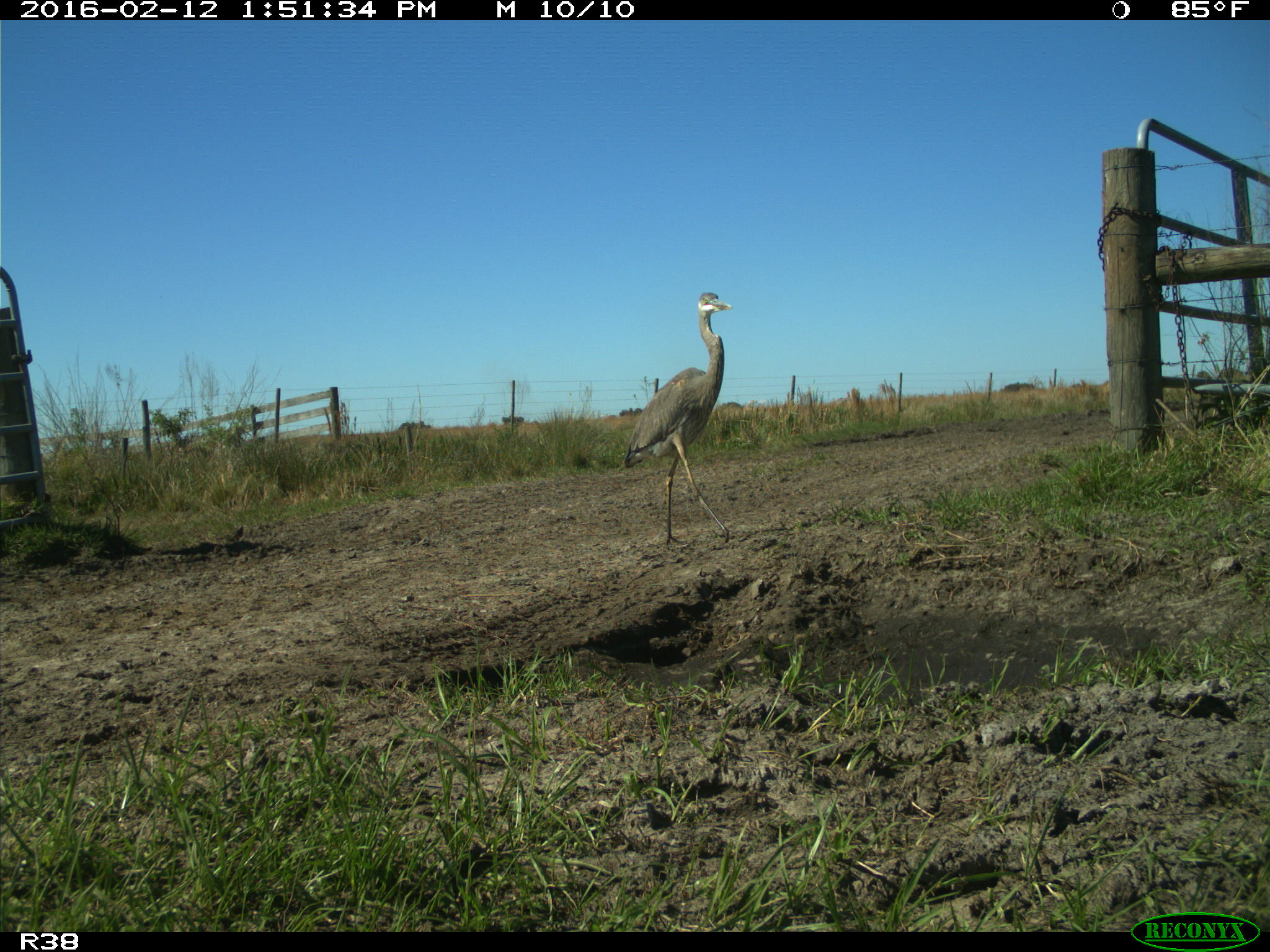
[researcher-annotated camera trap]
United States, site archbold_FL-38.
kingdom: Animalia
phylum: Chordata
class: Aves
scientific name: Aves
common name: birds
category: unidentified bird